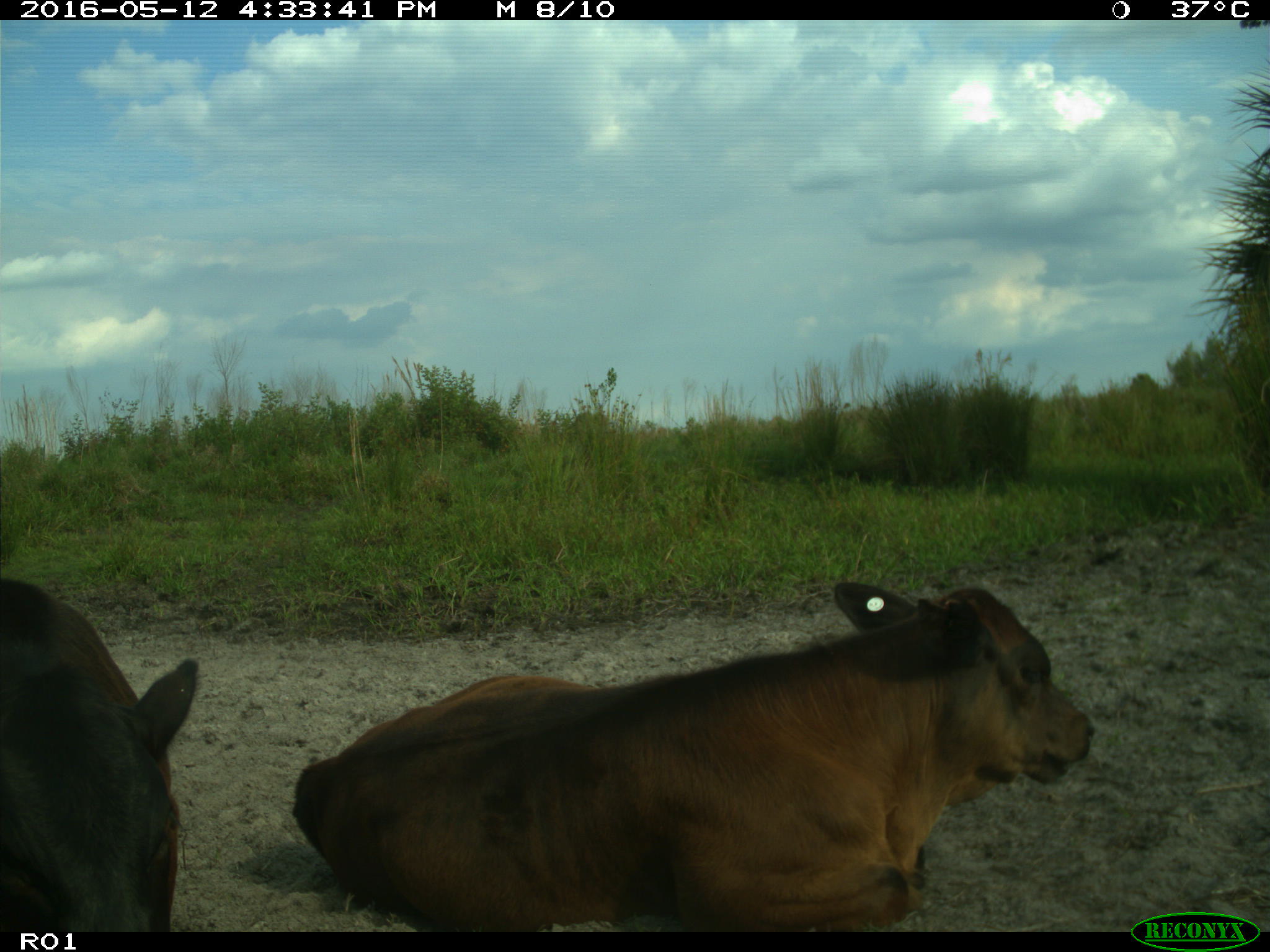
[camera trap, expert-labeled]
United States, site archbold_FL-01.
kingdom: Animalia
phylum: Chordata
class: Mammalia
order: Artiodactyla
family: Bovidae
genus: Bos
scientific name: Bos taurus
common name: domestic cow